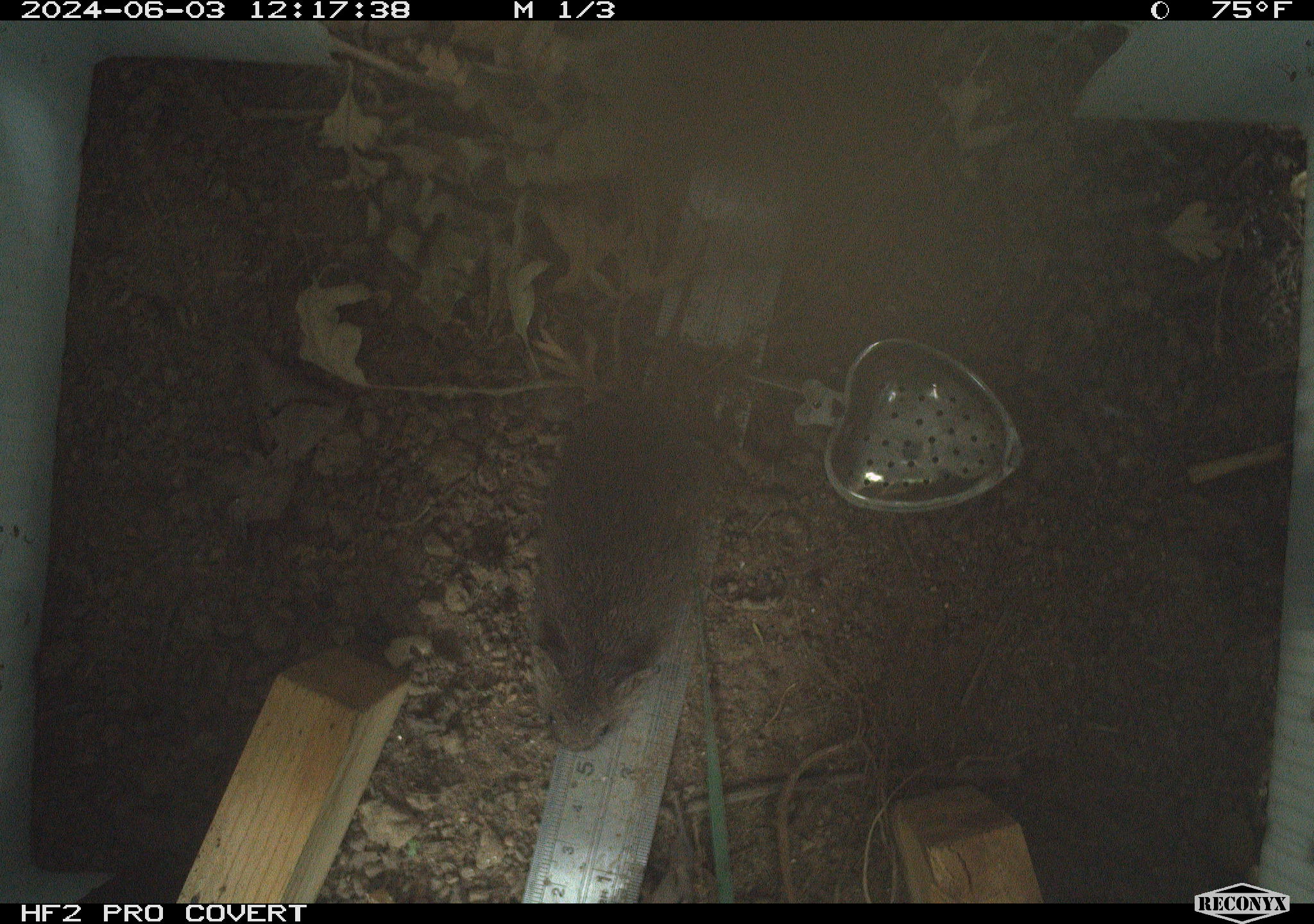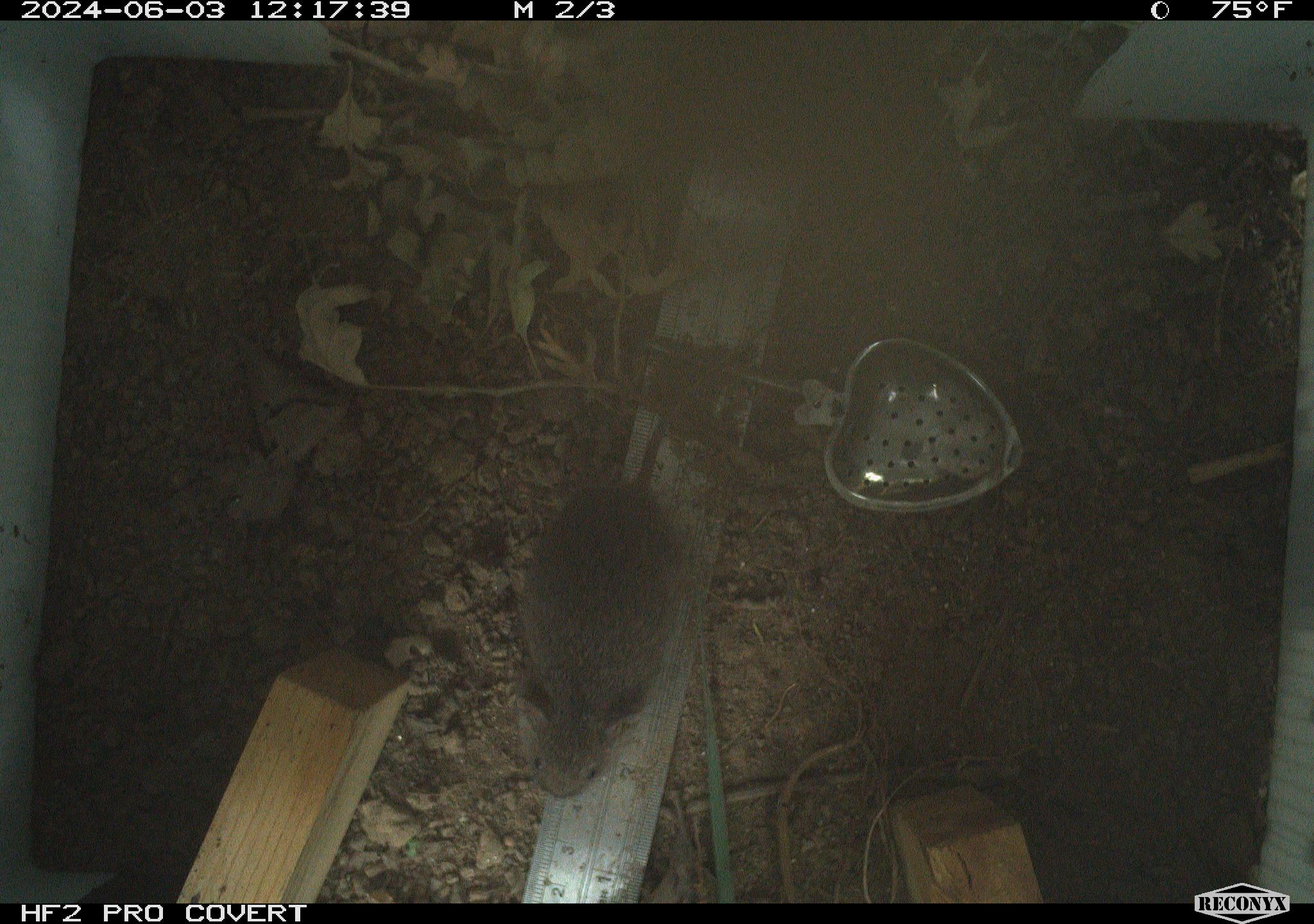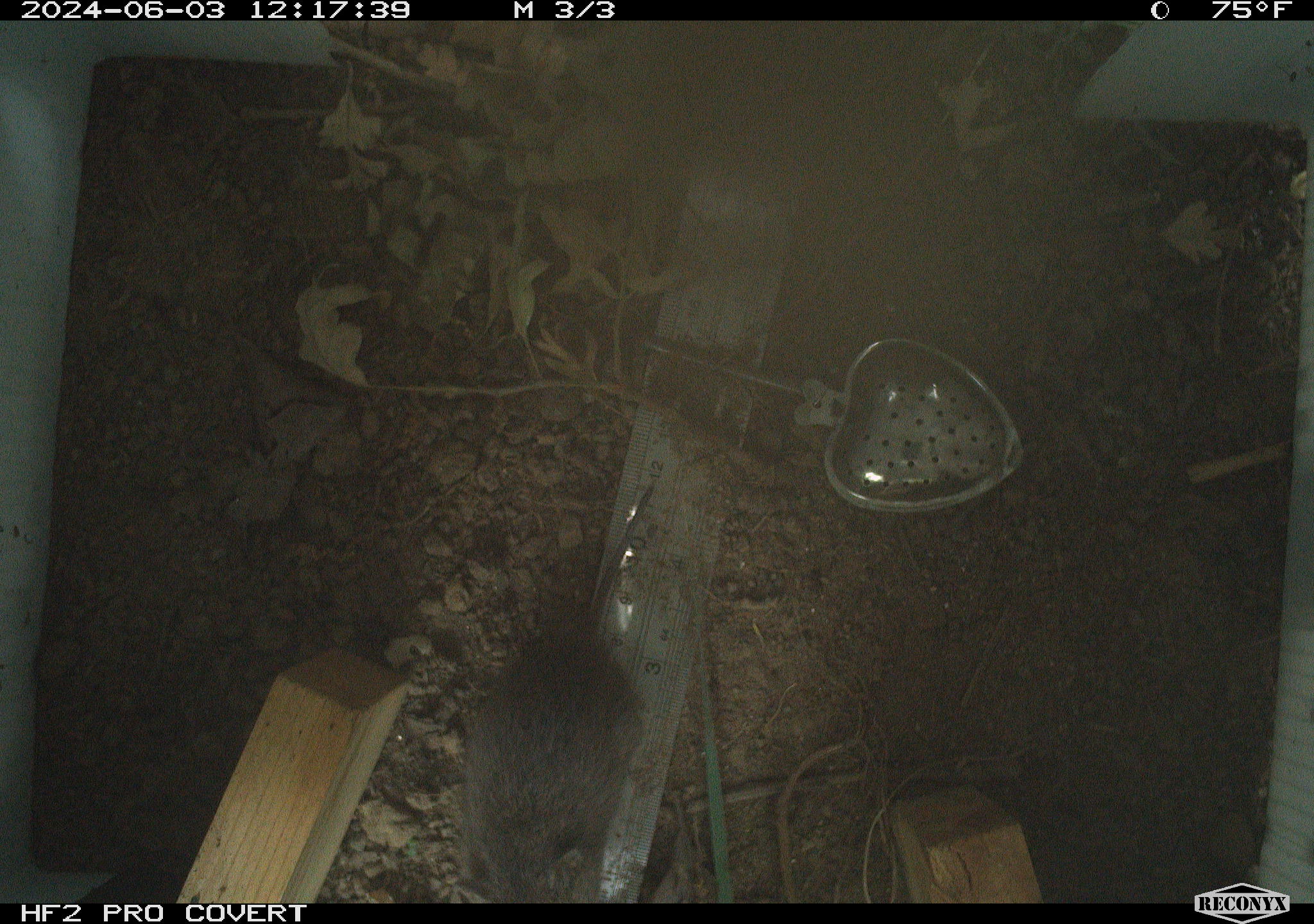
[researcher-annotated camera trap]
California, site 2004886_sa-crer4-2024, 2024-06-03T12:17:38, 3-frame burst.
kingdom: Animalia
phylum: Chordata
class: Mammalia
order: Rodentia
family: Cricetidae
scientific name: Arvicolinae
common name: voles, lemmings, and muskrats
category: arvicolinae subfamily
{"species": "arvicolinae subfamily (voles, lemmings, and muskrats) (Arvicolinae)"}